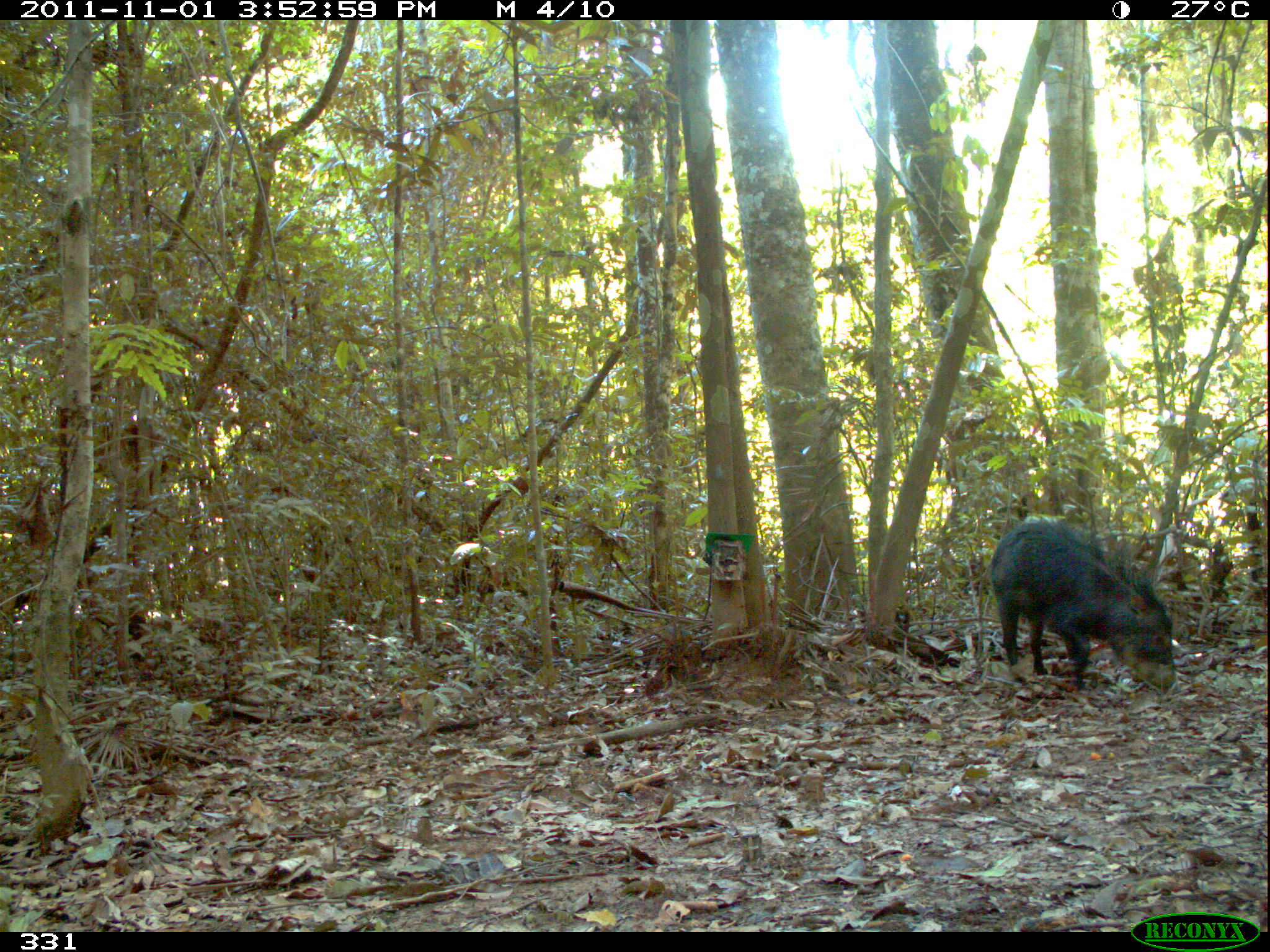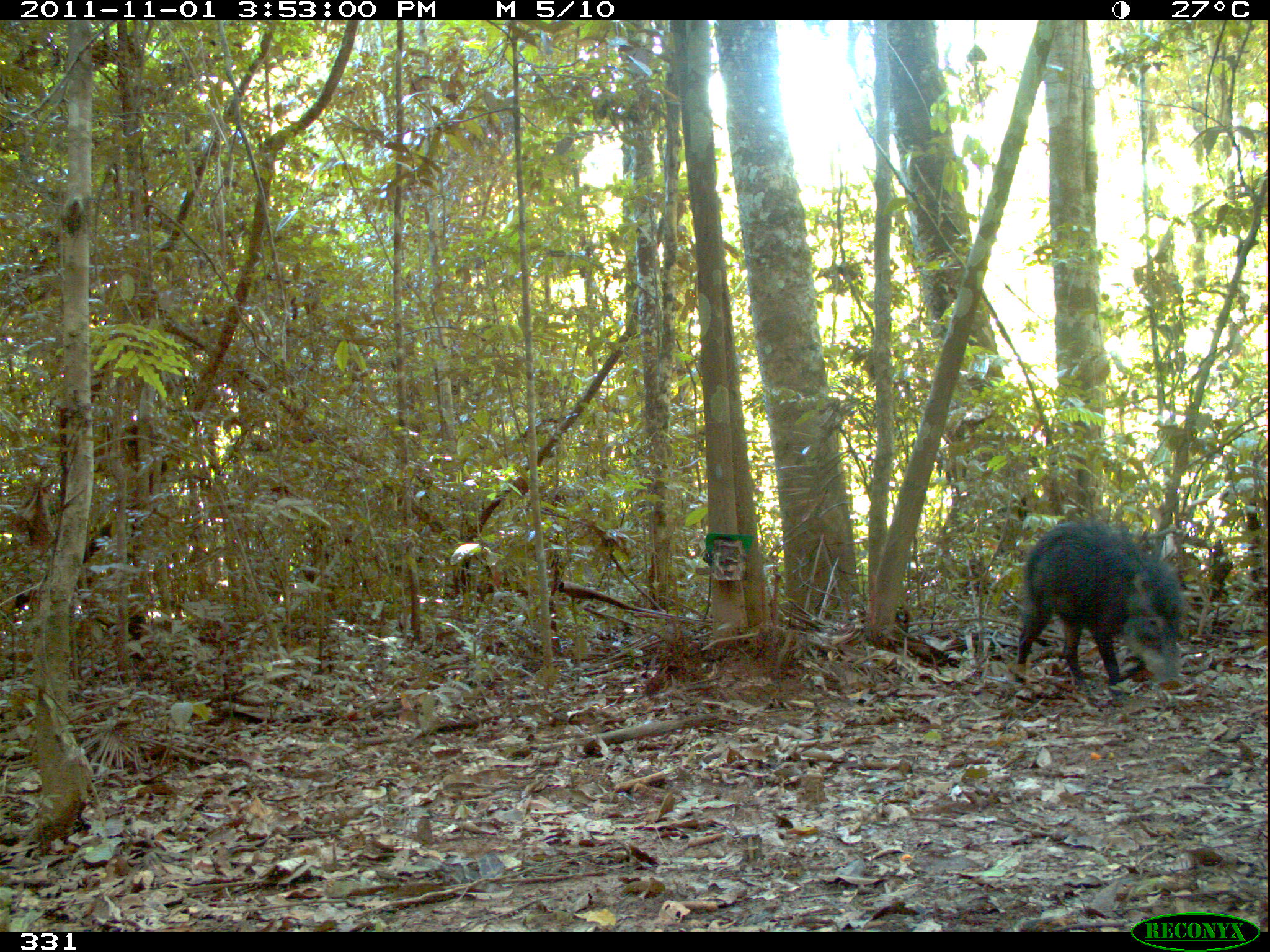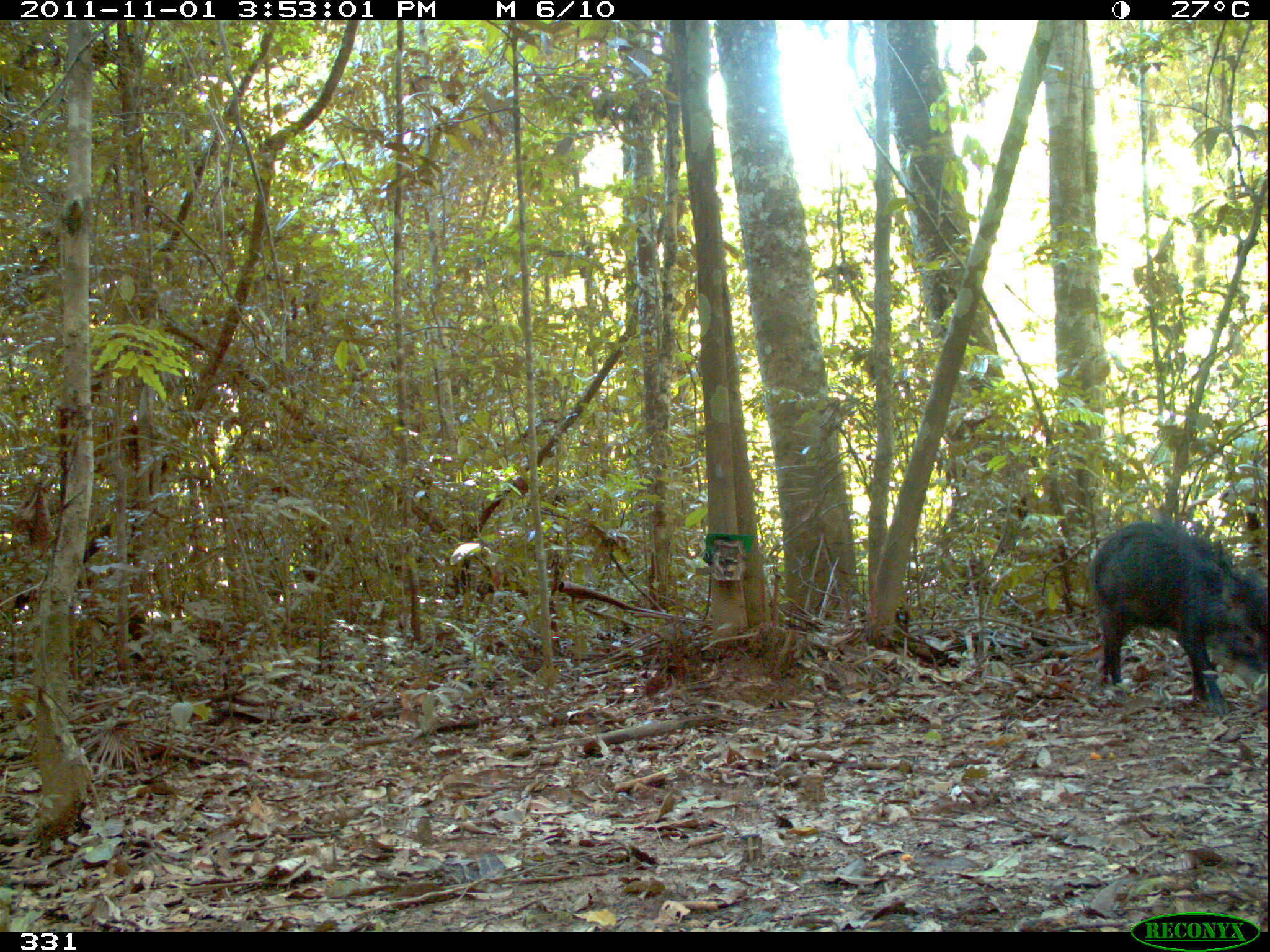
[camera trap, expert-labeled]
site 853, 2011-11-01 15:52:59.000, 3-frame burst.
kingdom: Animalia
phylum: Chordata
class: Mammalia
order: Artiodactyla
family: Tayassuidae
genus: Tayassu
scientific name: Tayassu pecari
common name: white-lipped peccary